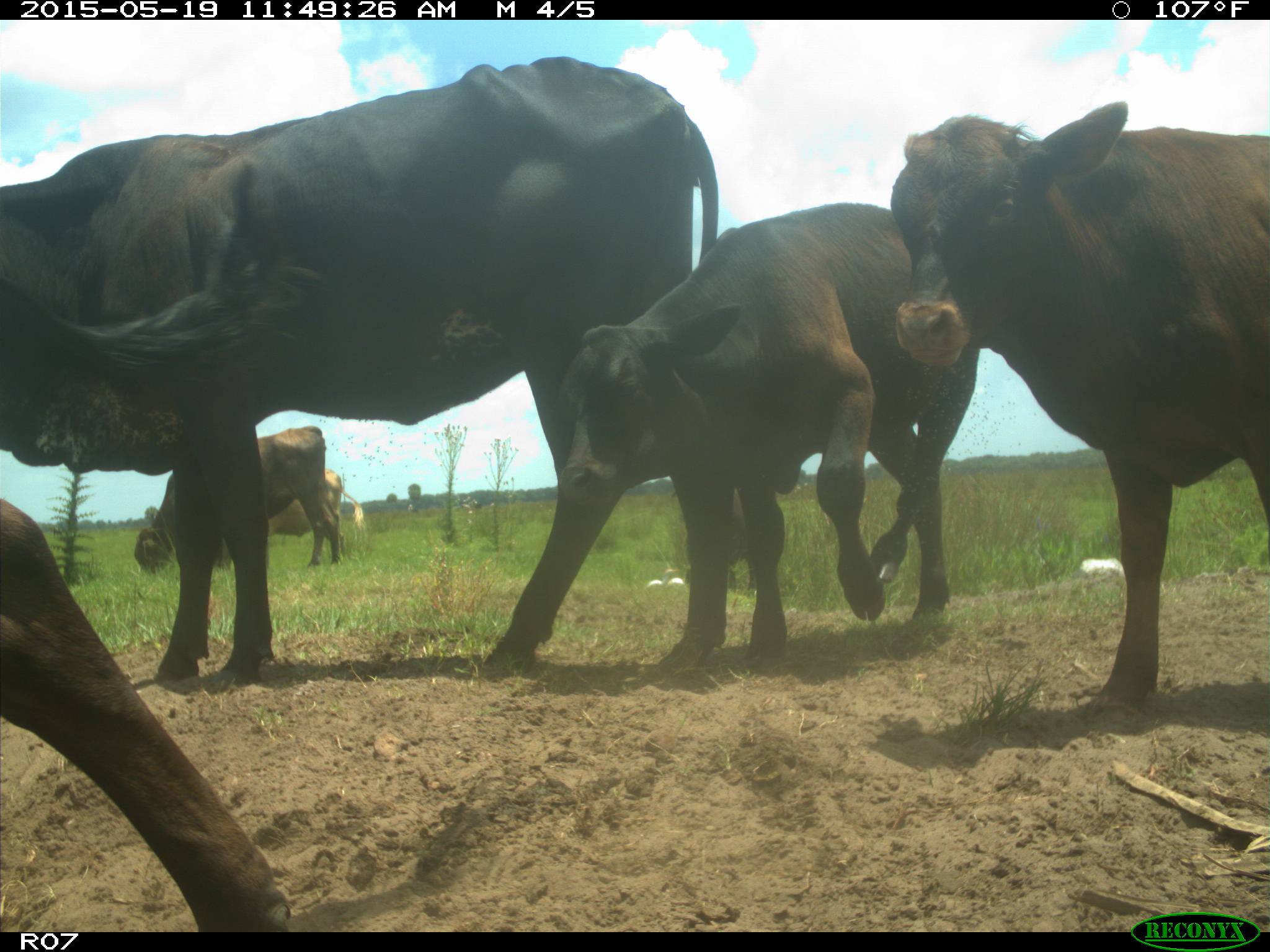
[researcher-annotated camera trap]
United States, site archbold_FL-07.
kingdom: Animalia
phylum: Chordata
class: Mammalia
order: Artiodactyla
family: Bovidae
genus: Bos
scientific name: Bos taurus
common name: domestic cow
Bos taurus (domestic cow).